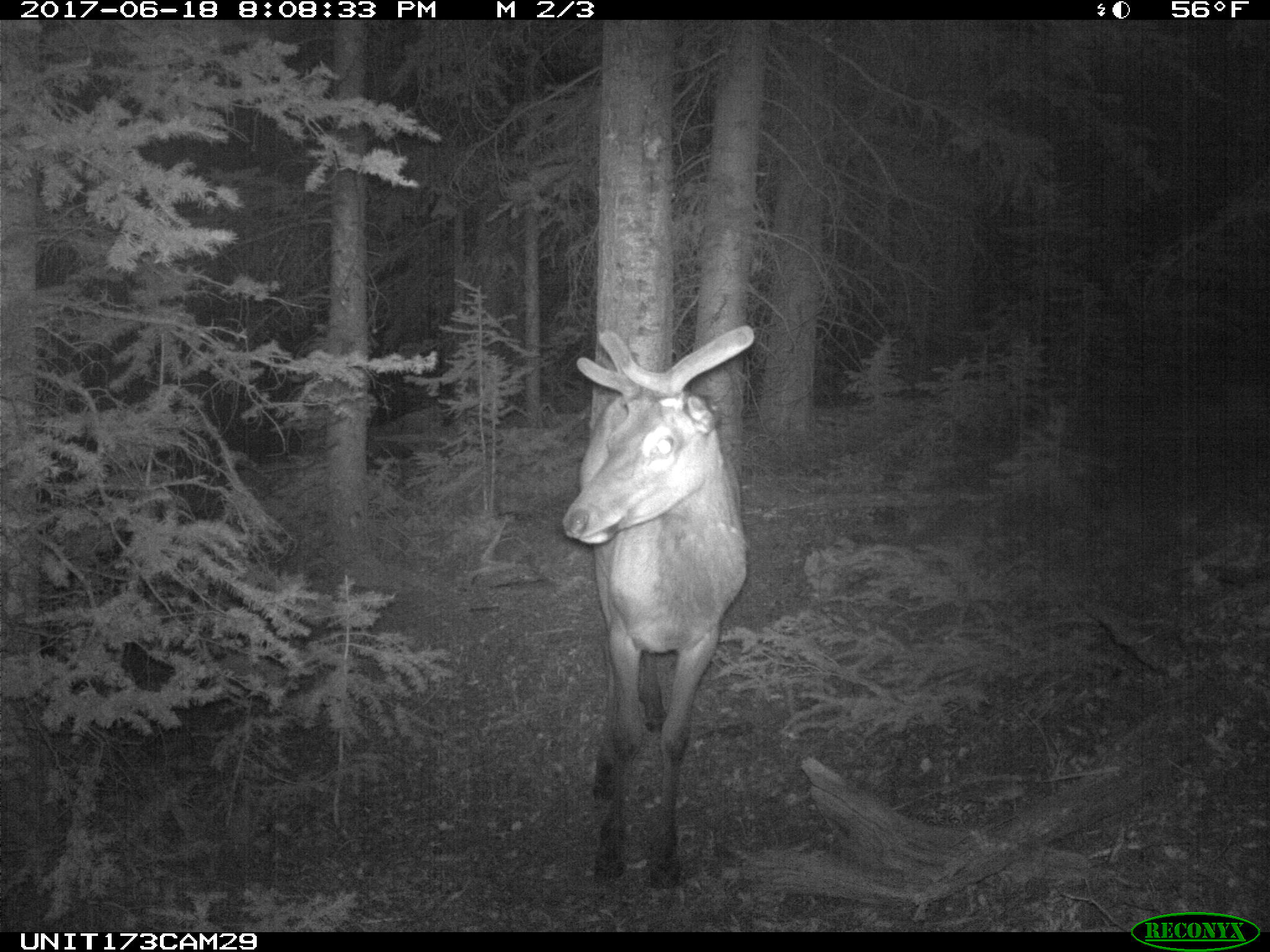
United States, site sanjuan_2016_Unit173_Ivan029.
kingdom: Animalia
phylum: Chordata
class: Mammalia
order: Artiodactyla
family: Cervidae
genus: Cervus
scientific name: Cervus elaphus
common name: red deer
Cervus elaphus (red deer).